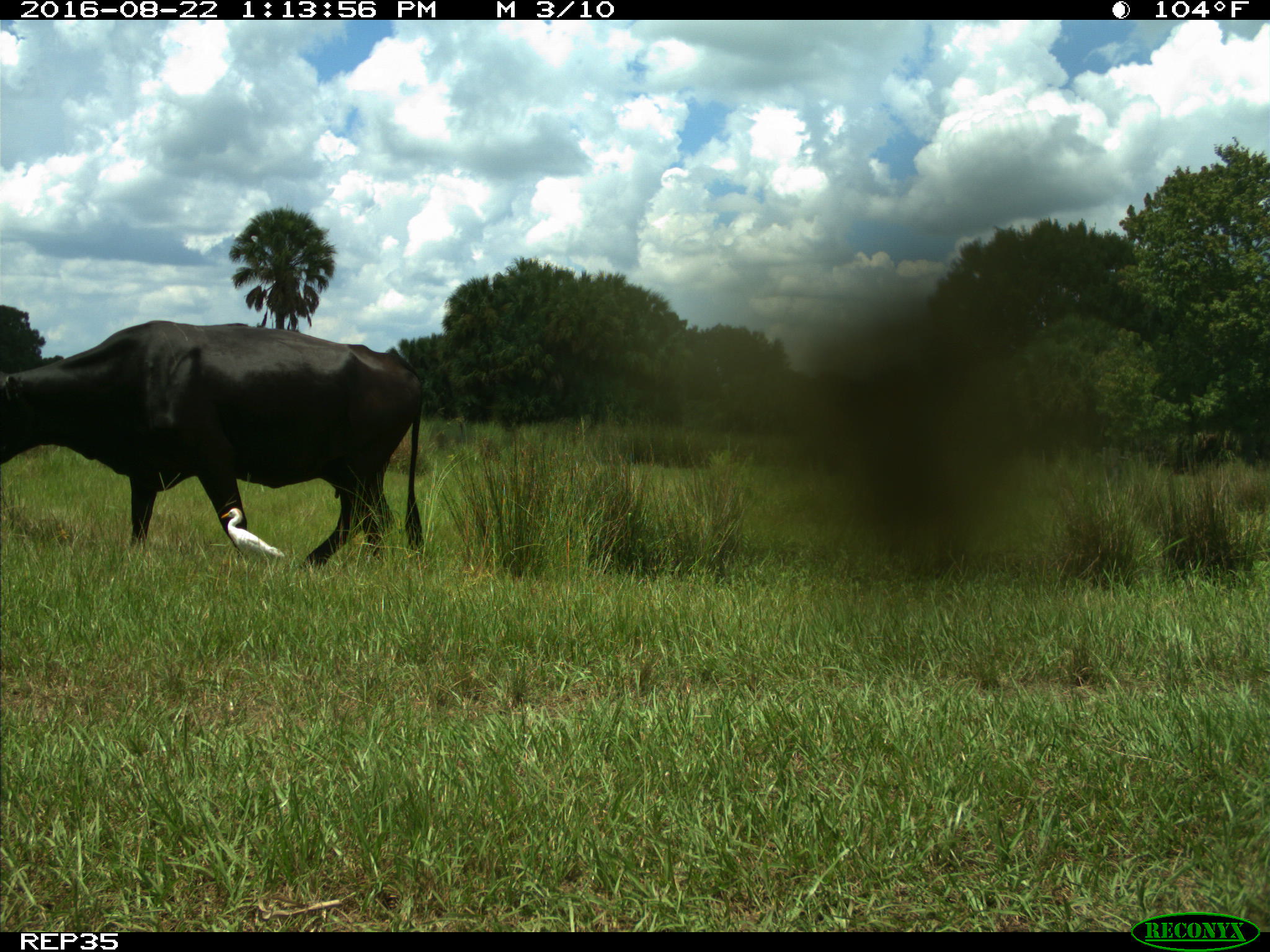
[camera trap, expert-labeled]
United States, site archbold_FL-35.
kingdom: Animalia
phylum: Chordata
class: Mammalia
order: Artiodactyla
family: Bovidae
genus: Bos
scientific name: Bos taurus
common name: domestic cow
Bos taurus (domestic cow).